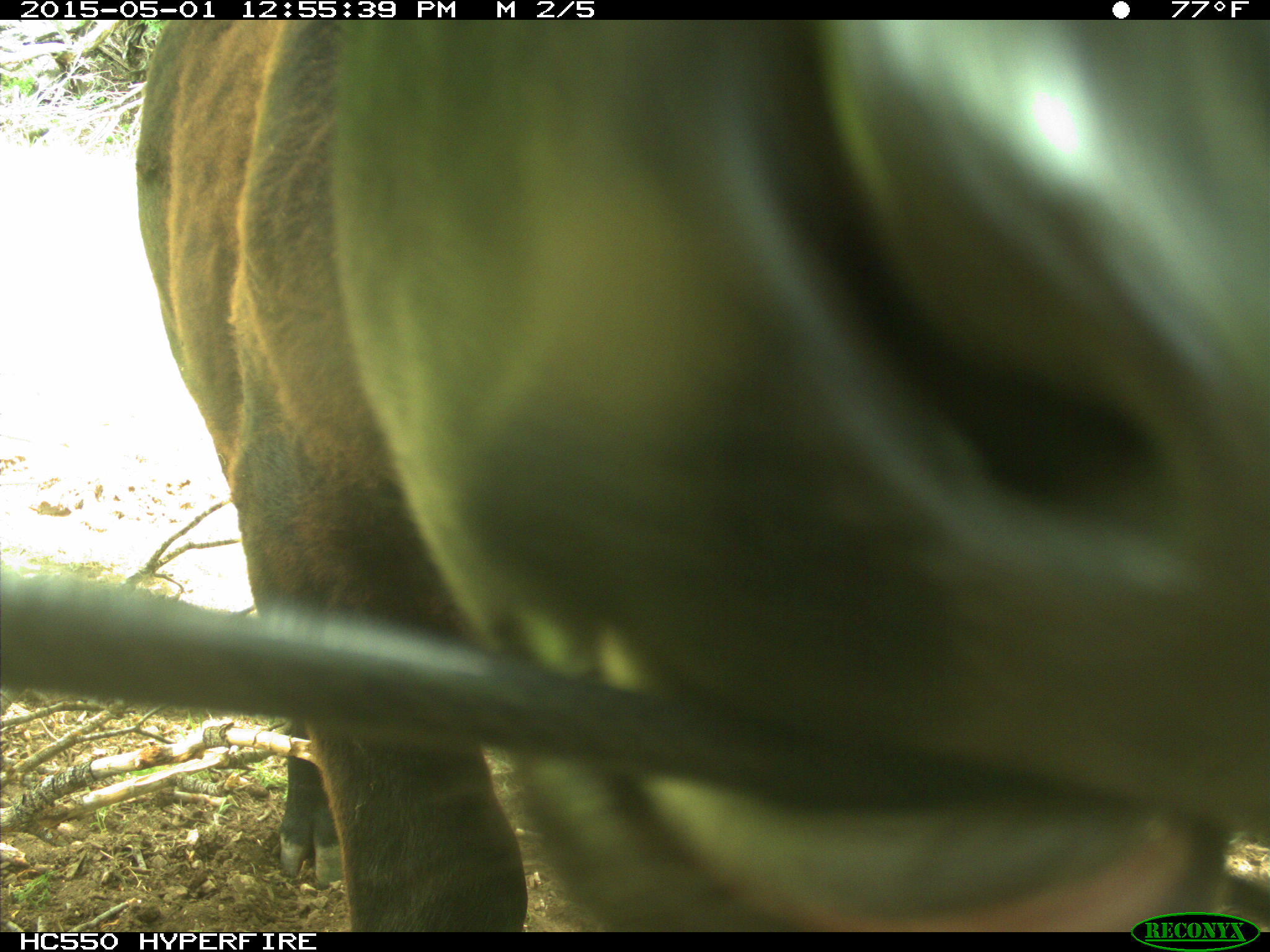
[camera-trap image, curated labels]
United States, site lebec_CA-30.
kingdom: Animalia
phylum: Chordata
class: Mammalia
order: Artiodactyla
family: Bovidae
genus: Bos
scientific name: Bos taurus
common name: domestic cow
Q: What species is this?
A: Bos taurus (domestic cow).